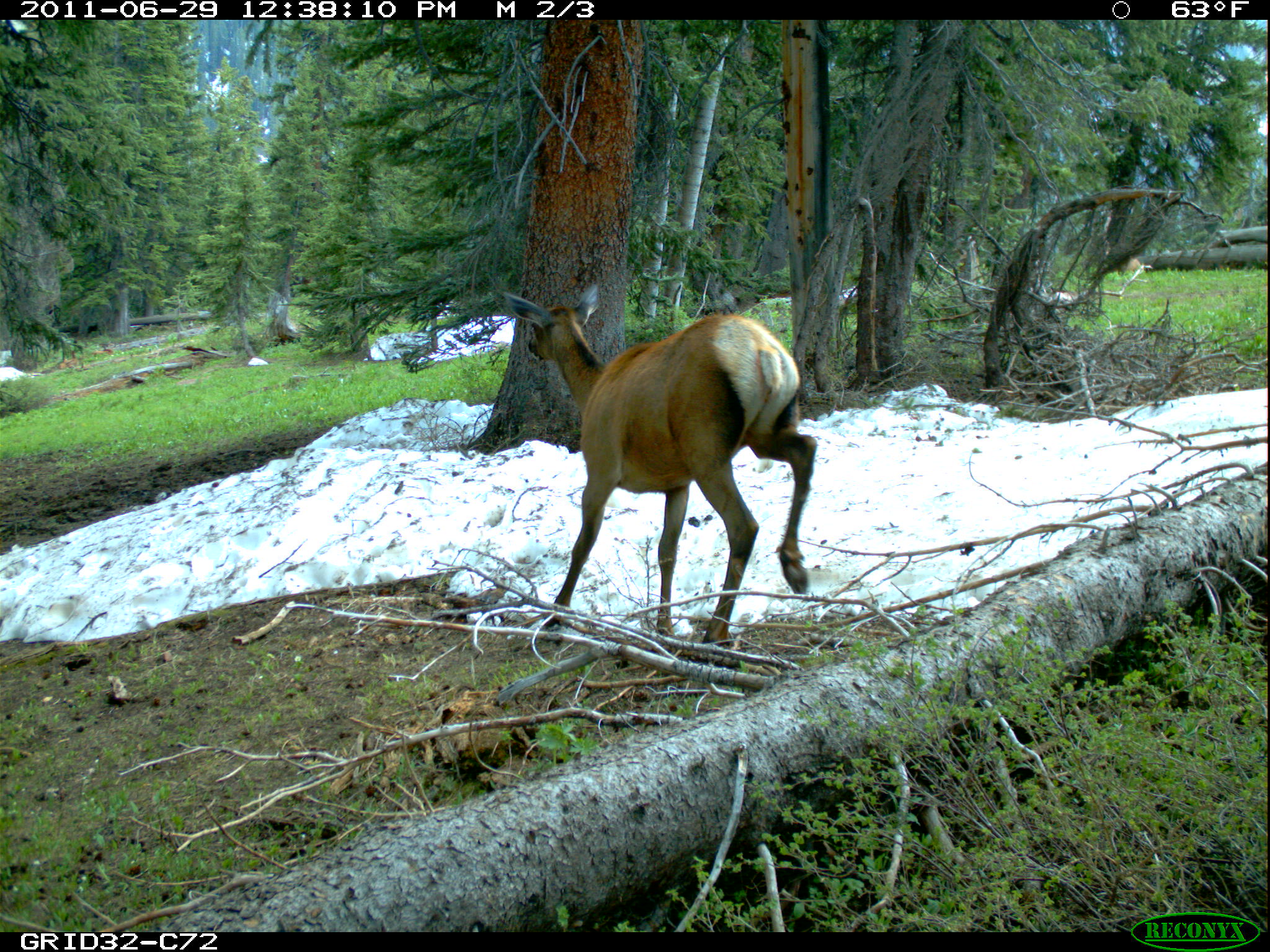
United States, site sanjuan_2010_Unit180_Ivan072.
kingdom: Animalia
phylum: Chordata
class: Mammalia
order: Artiodactyla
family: Cervidae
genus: Cervus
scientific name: Cervus elaphus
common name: red deer